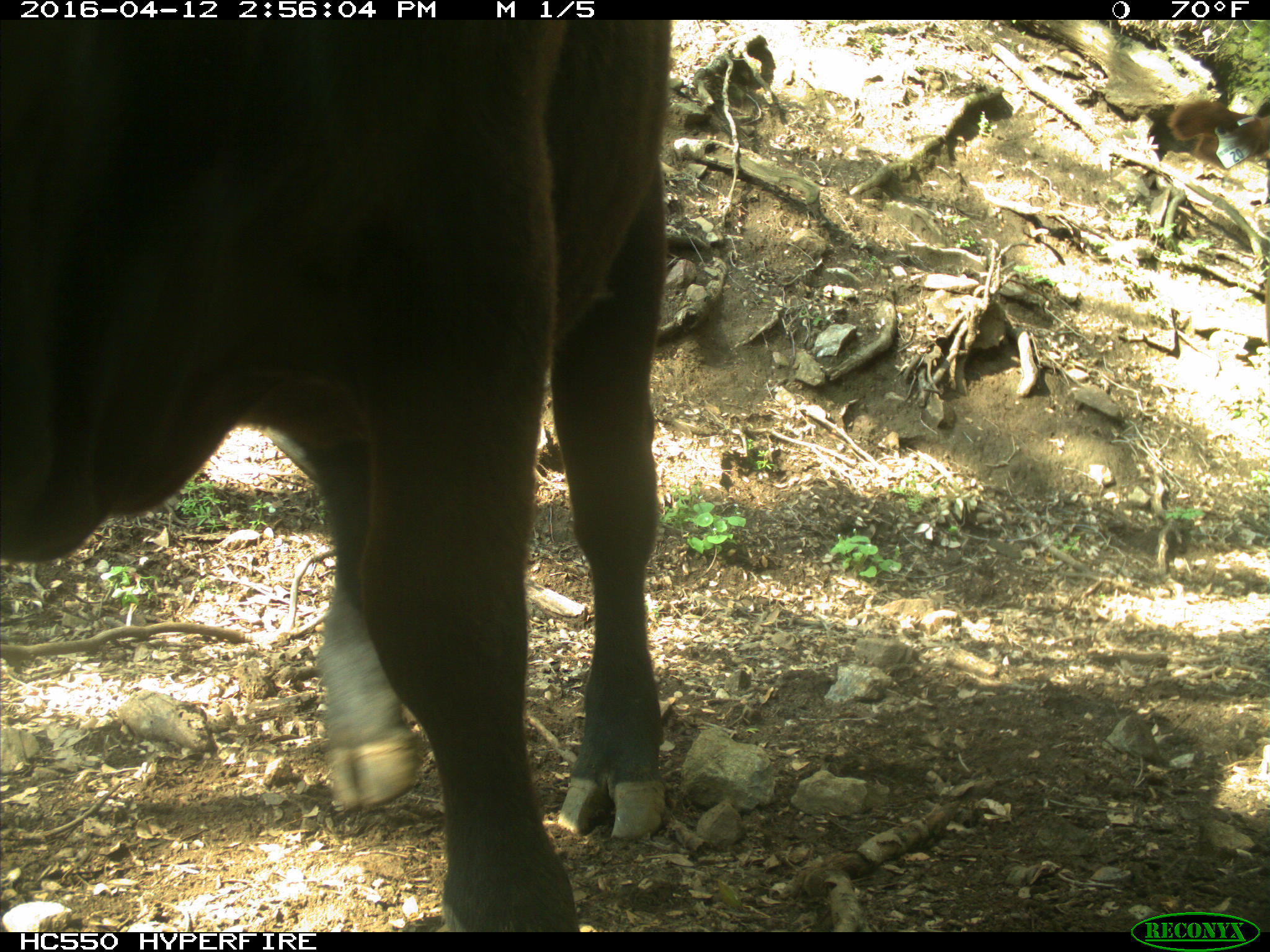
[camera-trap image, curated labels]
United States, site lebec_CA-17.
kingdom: Animalia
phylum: Chordata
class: Mammalia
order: Artiodactyla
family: Bovidae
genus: Bos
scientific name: Bos taurus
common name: domestic cow